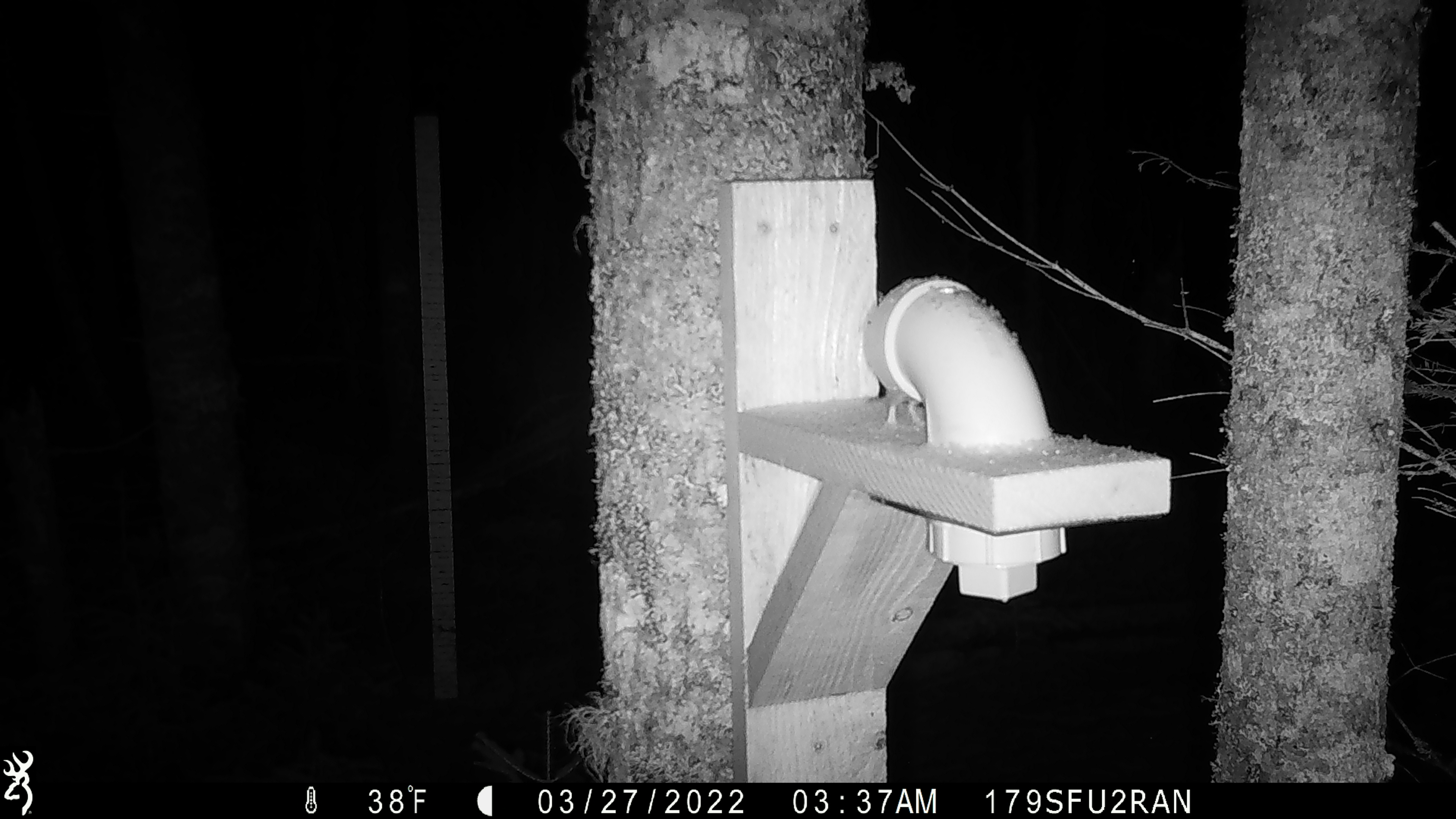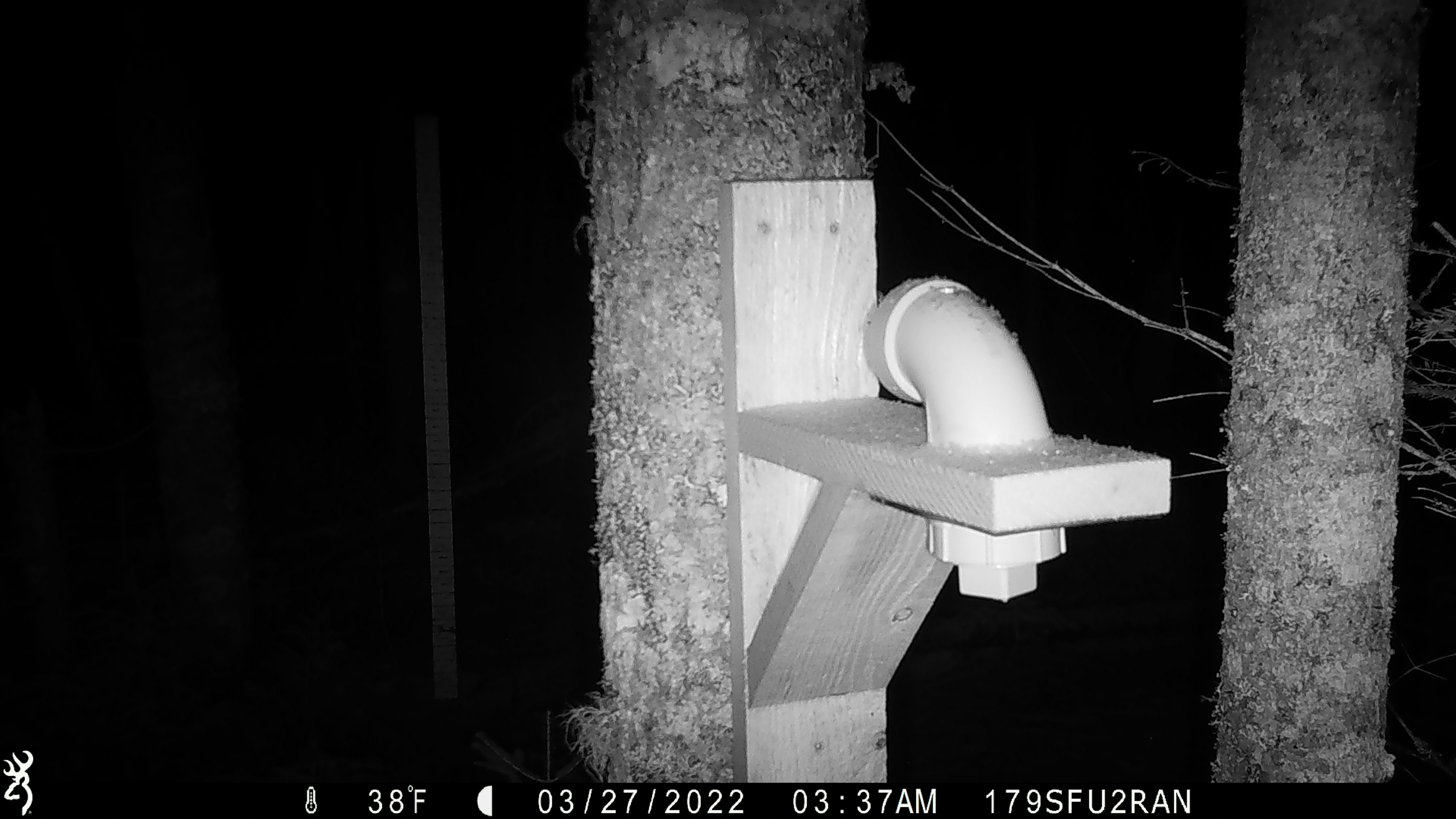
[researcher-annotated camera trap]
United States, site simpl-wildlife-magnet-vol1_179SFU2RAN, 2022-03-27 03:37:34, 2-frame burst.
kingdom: Animalia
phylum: Chordata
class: Mammalia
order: Rodentia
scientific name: Rodentia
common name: mouse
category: mouse sp.